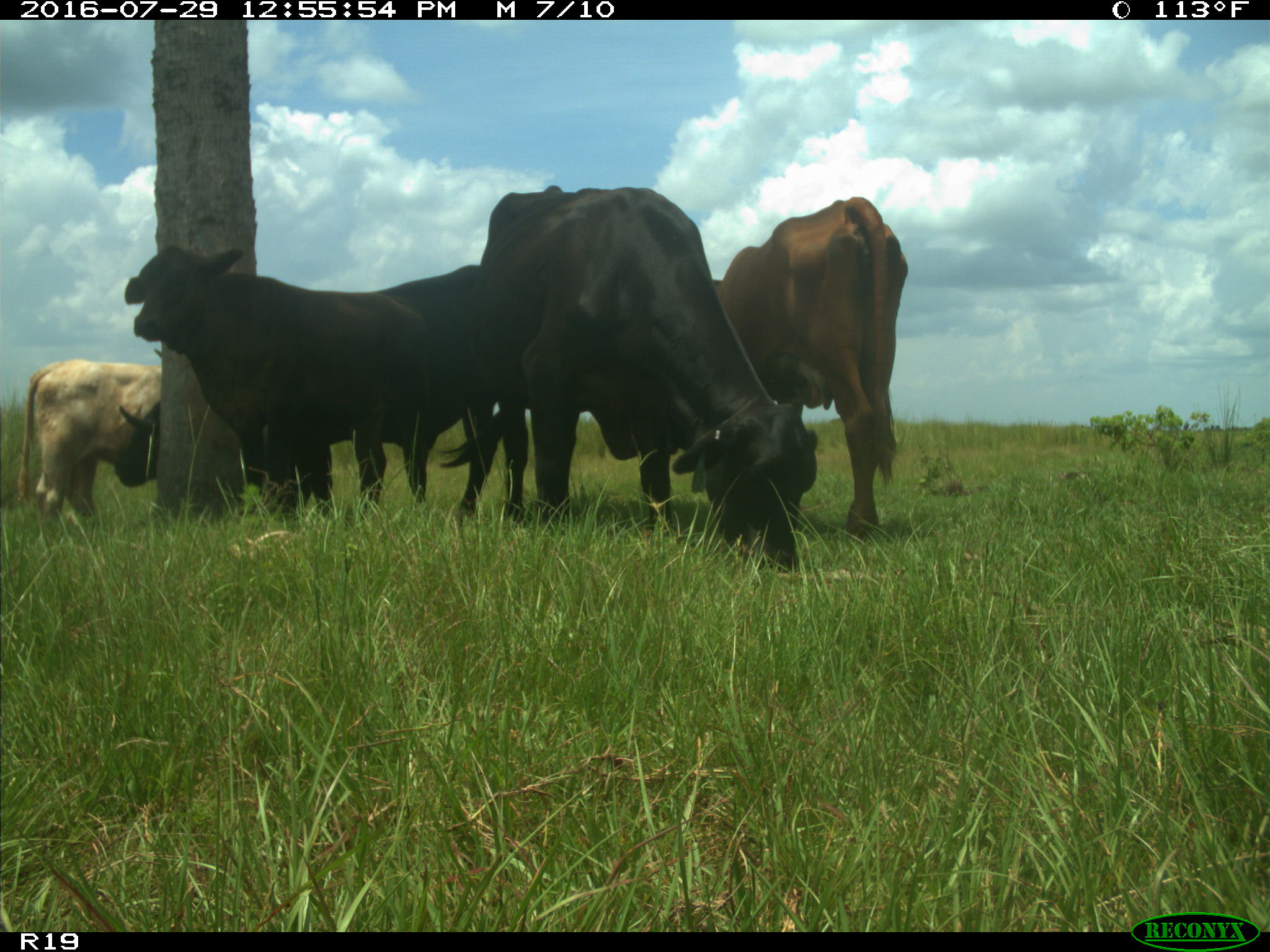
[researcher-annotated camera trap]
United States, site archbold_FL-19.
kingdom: Animalia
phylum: Chordata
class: Mammalia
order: Artiodactyla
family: Bovidae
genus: Bos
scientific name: Bos taurus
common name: domestic cow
Bos taurus (domestic cow).